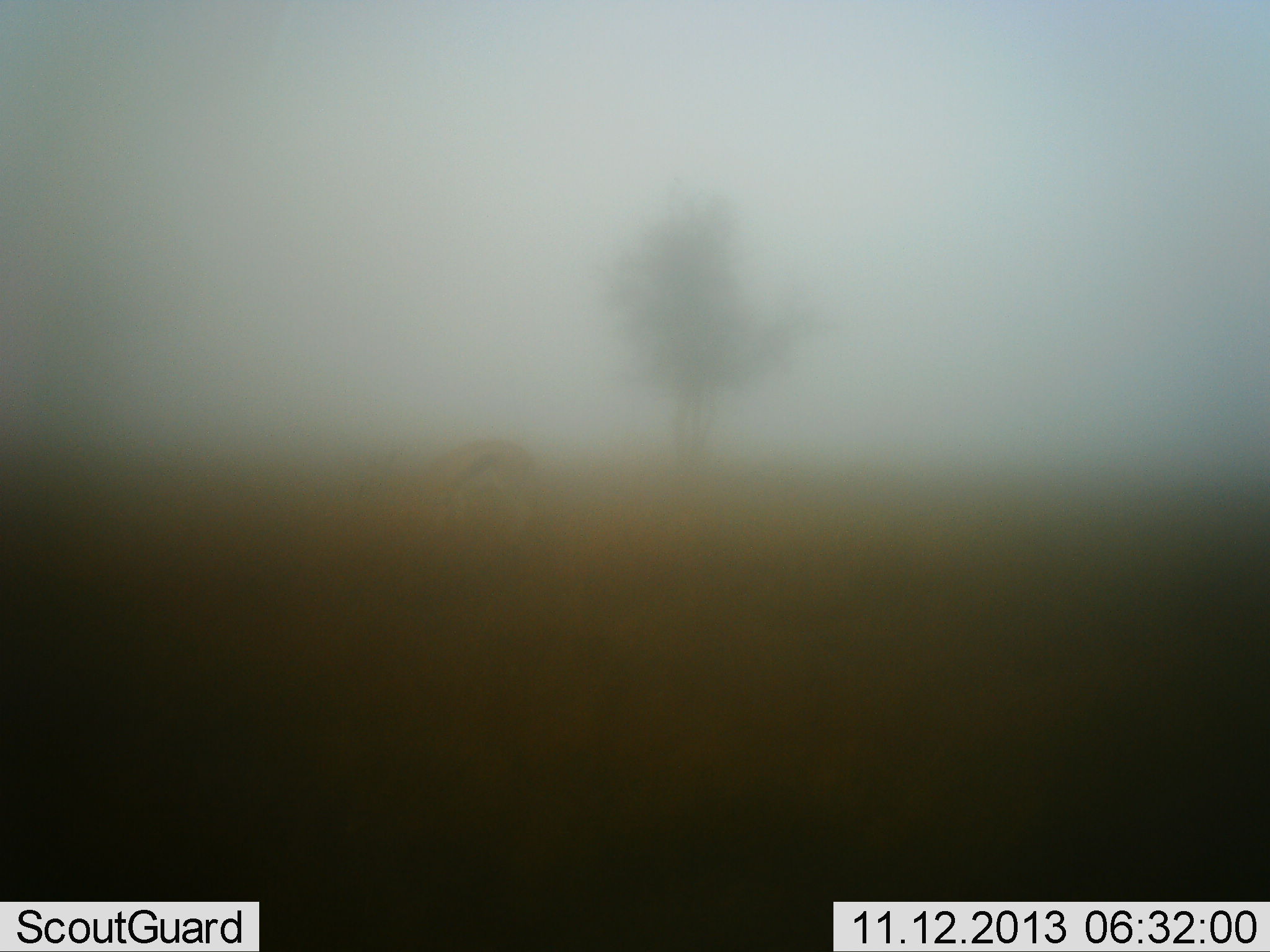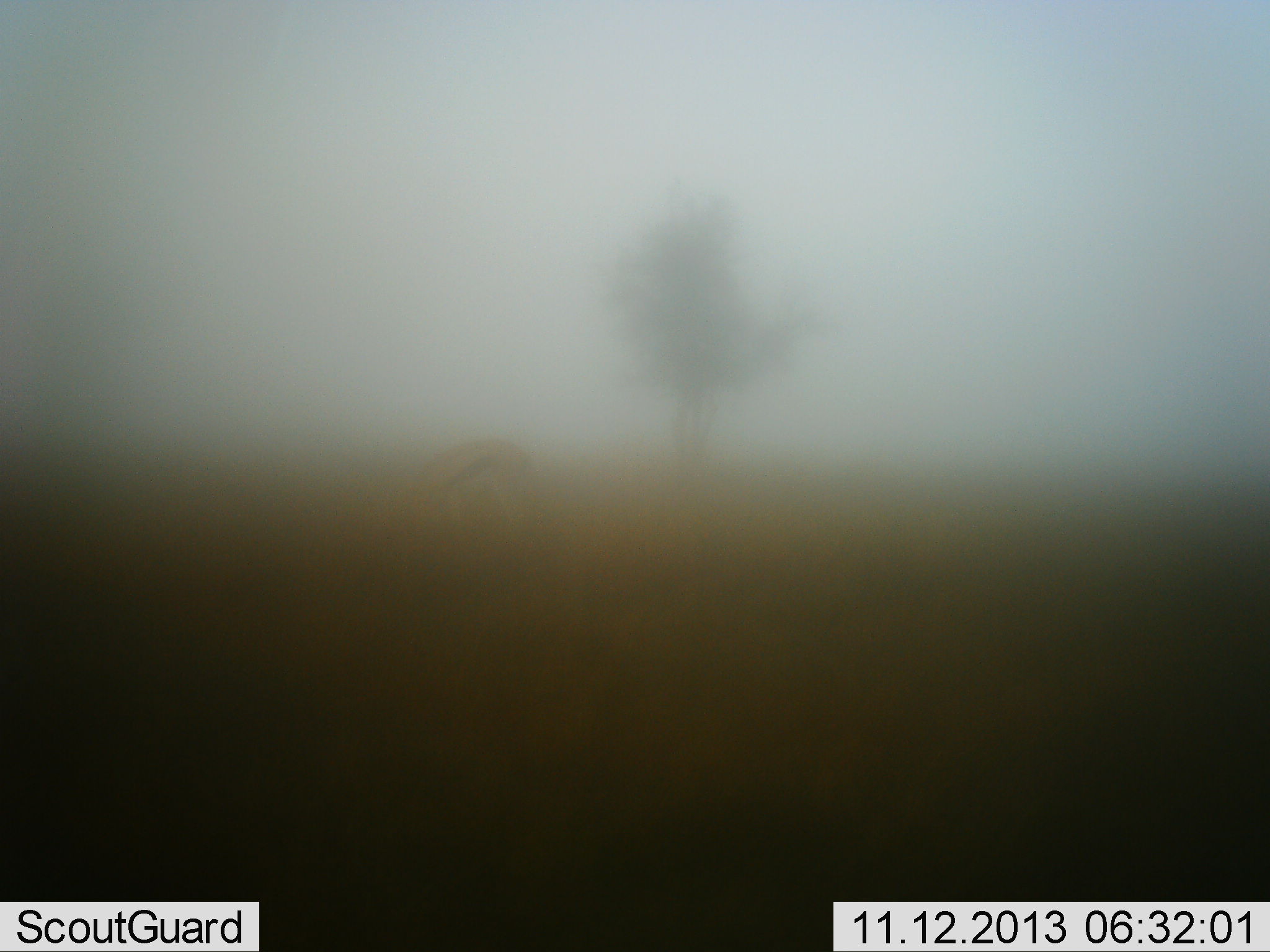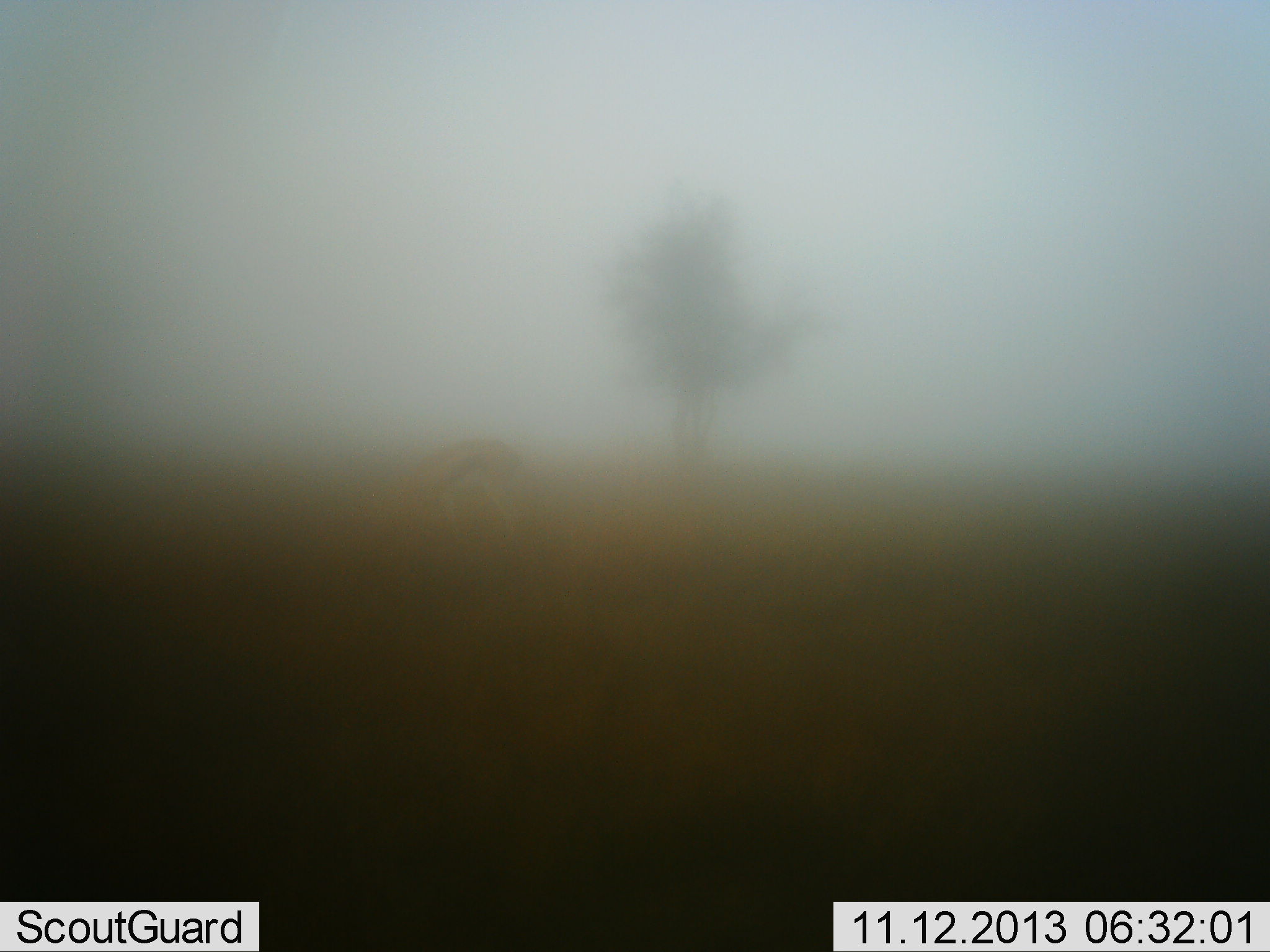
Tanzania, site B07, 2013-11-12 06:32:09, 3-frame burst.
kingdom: Animalia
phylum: Chordata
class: Mammalia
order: Artiodactyla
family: Bovidae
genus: Eudorcas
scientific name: Eudorcas thomsonii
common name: thomson's gazelle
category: gazellethomsons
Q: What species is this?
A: Gazellethomsons (thomson's gazelle) (Eudorcas thomsonii).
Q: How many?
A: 1.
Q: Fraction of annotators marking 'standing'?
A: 30%.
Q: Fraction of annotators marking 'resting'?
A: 0%.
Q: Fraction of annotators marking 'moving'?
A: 0%.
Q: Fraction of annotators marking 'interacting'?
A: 0%.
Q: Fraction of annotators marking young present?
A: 0%.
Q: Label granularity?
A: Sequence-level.